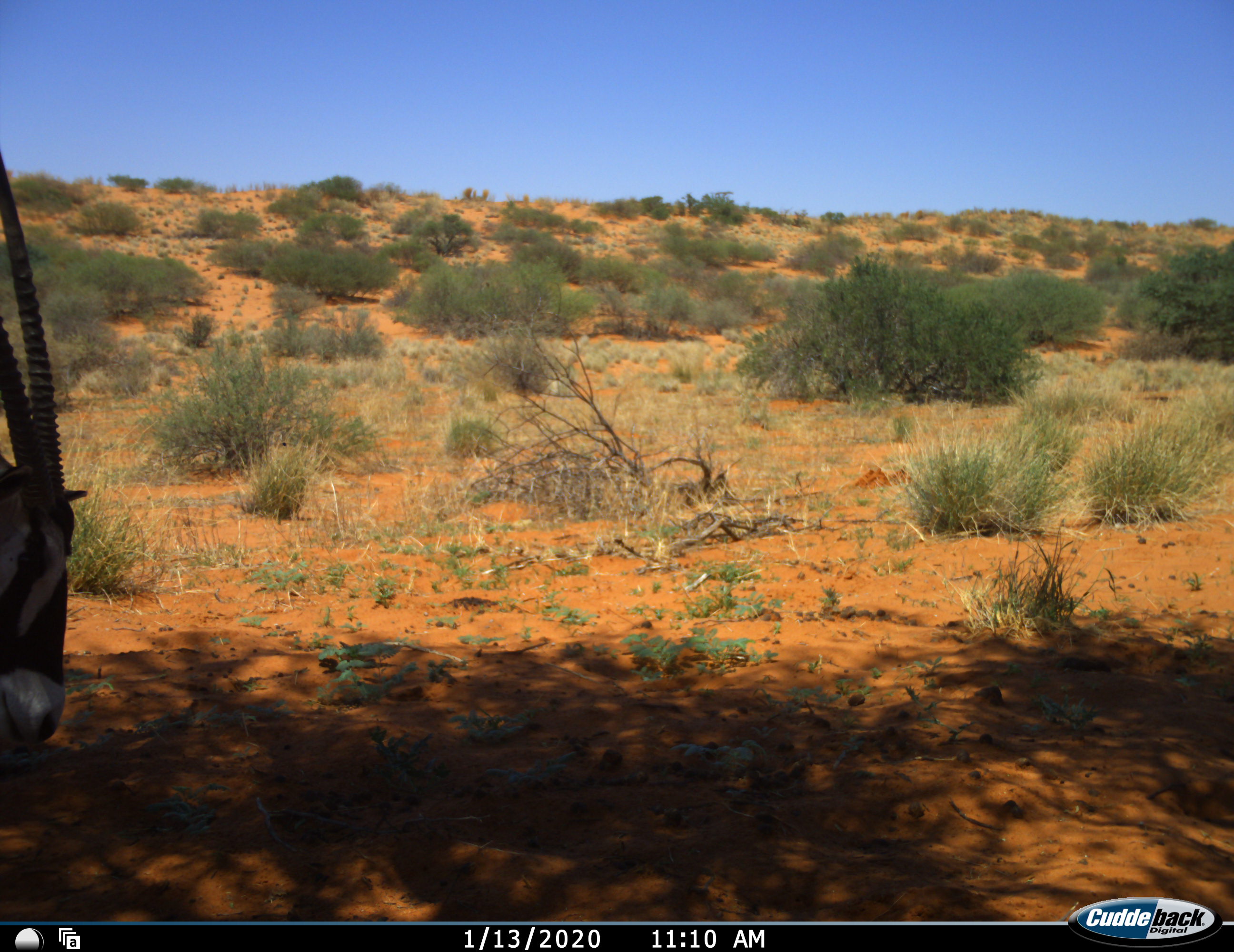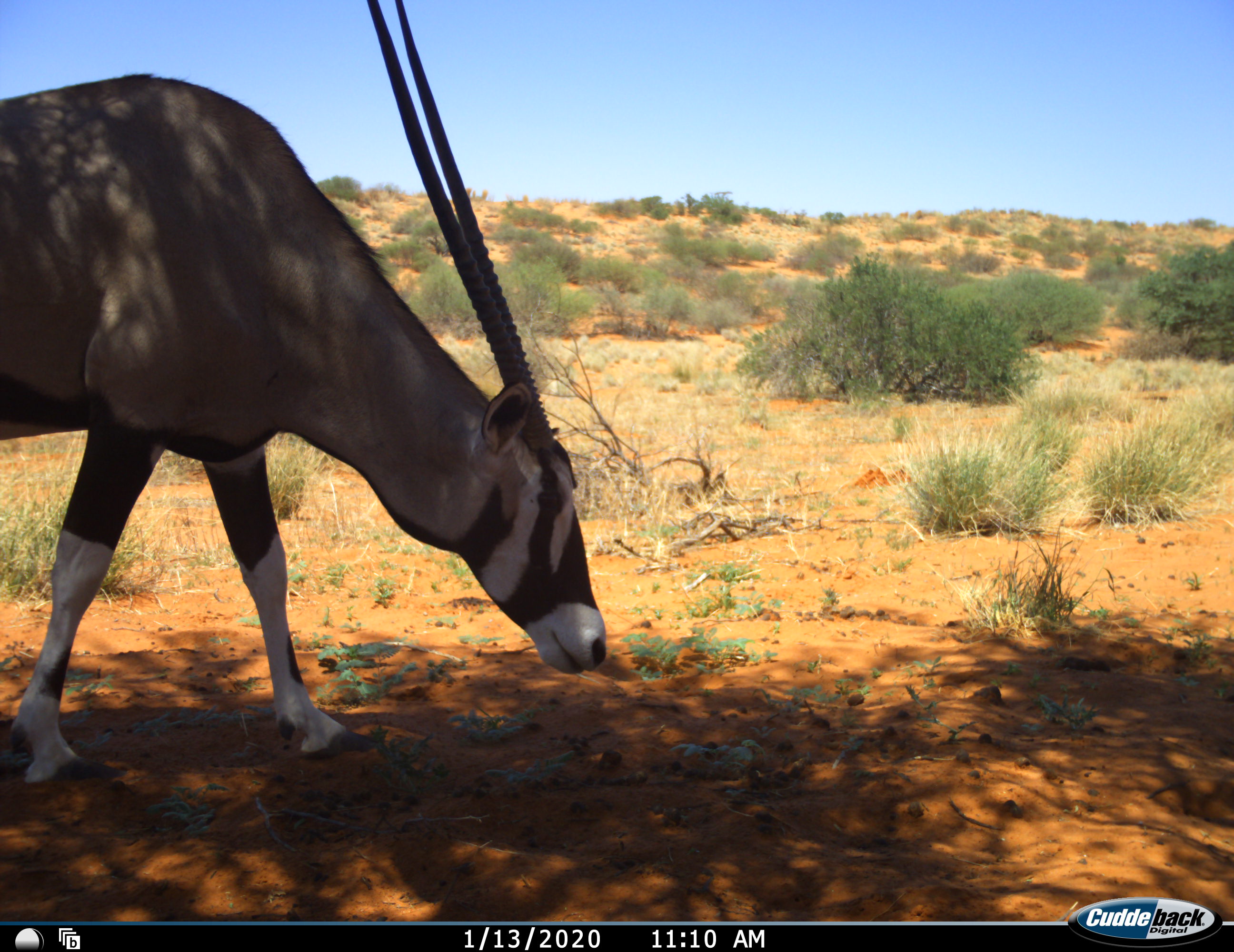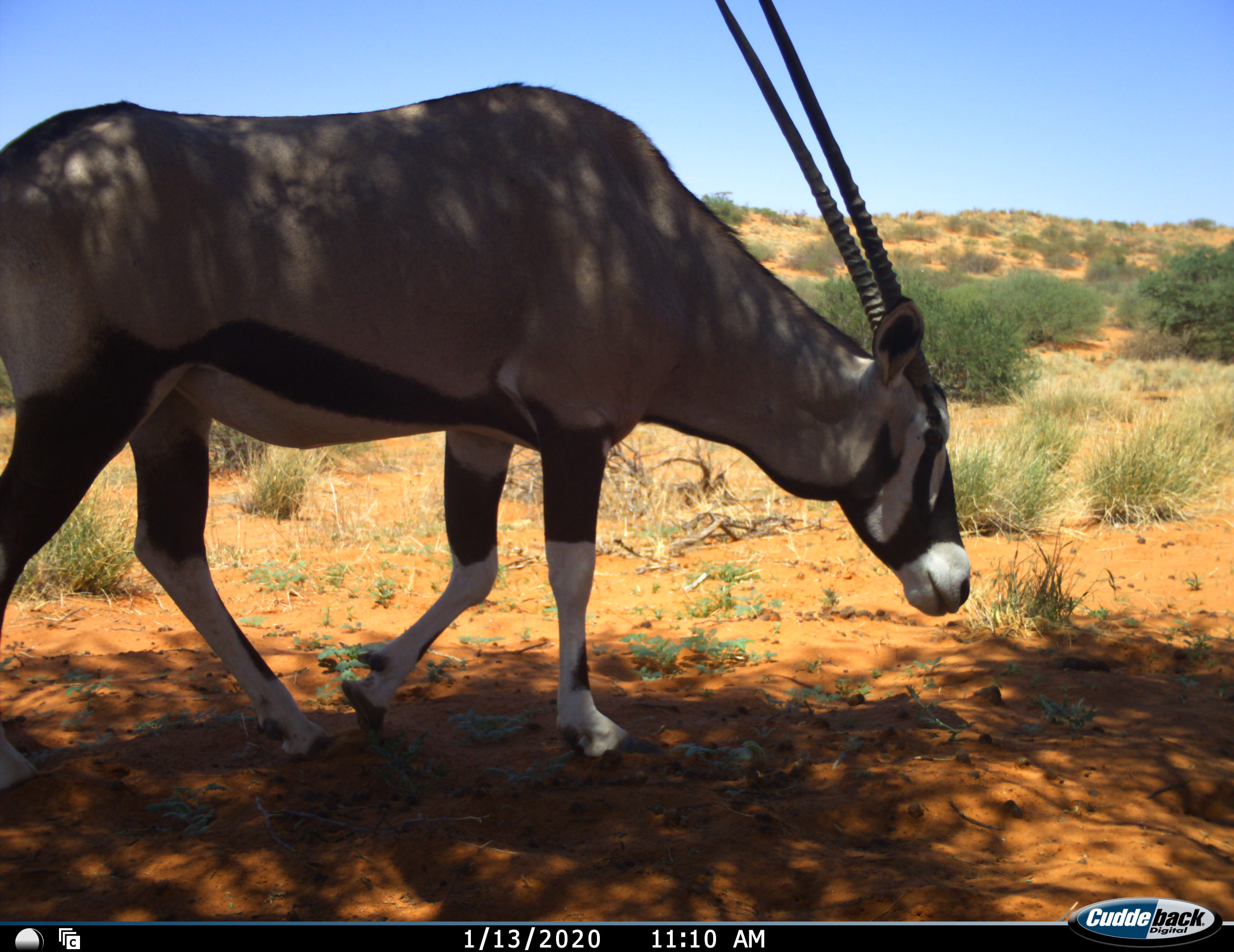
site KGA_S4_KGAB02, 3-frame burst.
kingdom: Animalia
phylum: Chordata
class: Mammalia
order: Artiodactyla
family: Bovidae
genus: Oryx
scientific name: Oryx gazella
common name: gemsbok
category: oryx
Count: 1.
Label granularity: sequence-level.